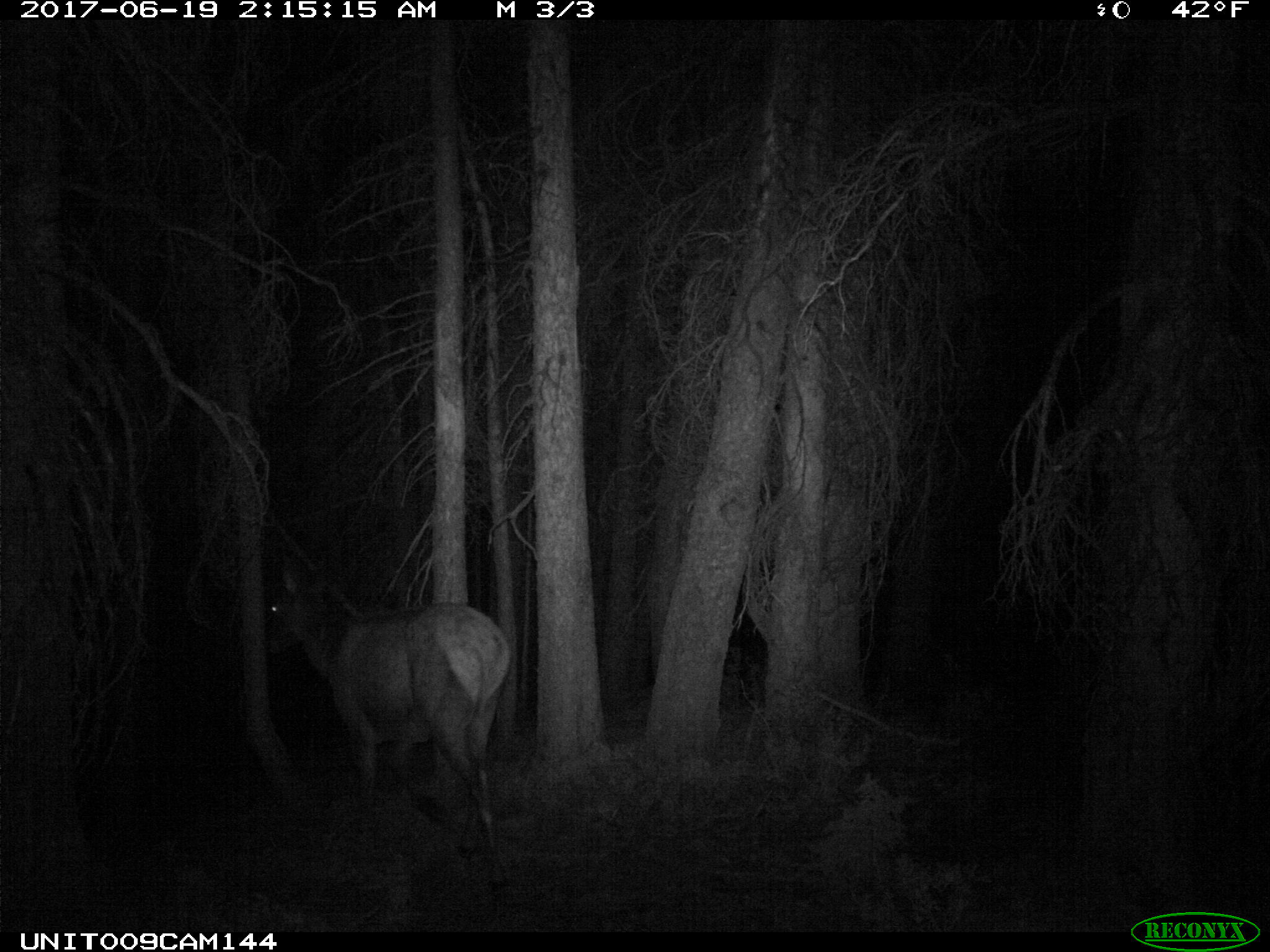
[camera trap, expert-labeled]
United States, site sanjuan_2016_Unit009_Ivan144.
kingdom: Animalia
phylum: Chordata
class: Mammalia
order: Artiodactyla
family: Cervidae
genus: Cervus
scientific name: Cervus elaphus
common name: red deer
Cervus elaphus (red deer).